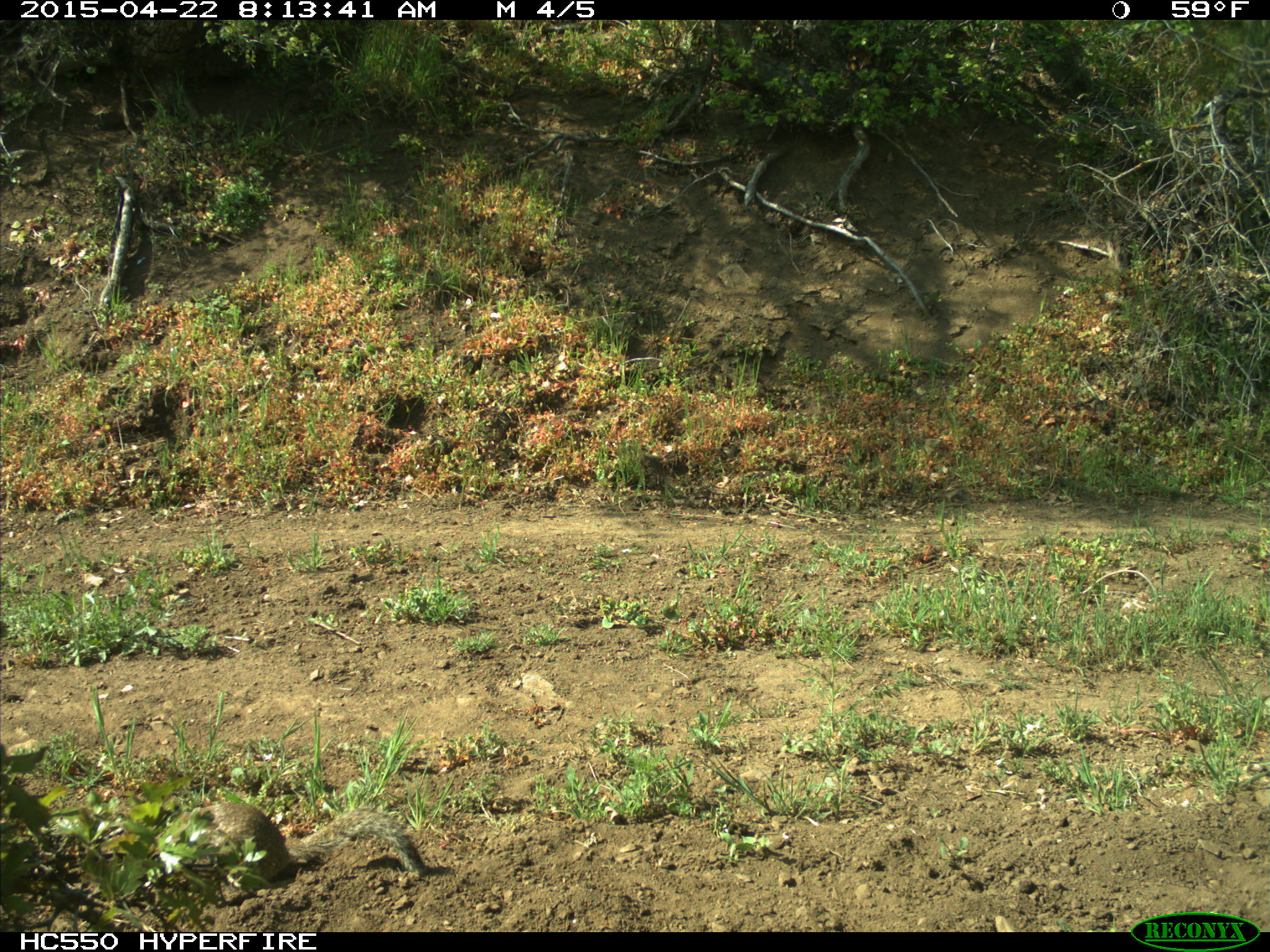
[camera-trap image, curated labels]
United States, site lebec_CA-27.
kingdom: Animalia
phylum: Chordata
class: Mammalia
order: Rodentia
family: Sciuridae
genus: Otospermophilus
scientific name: Otospermophilus beecheyi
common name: california ground squirrel